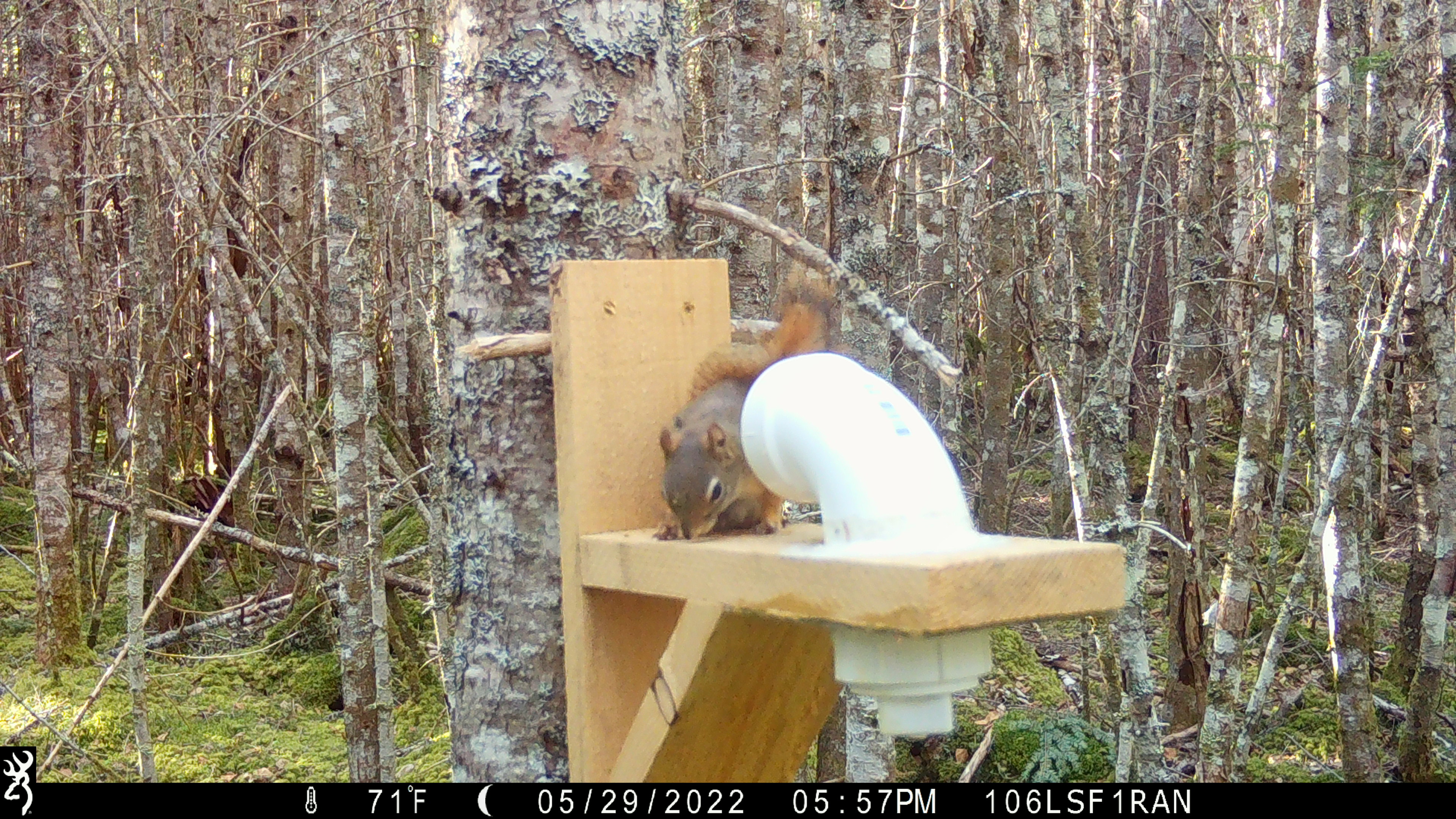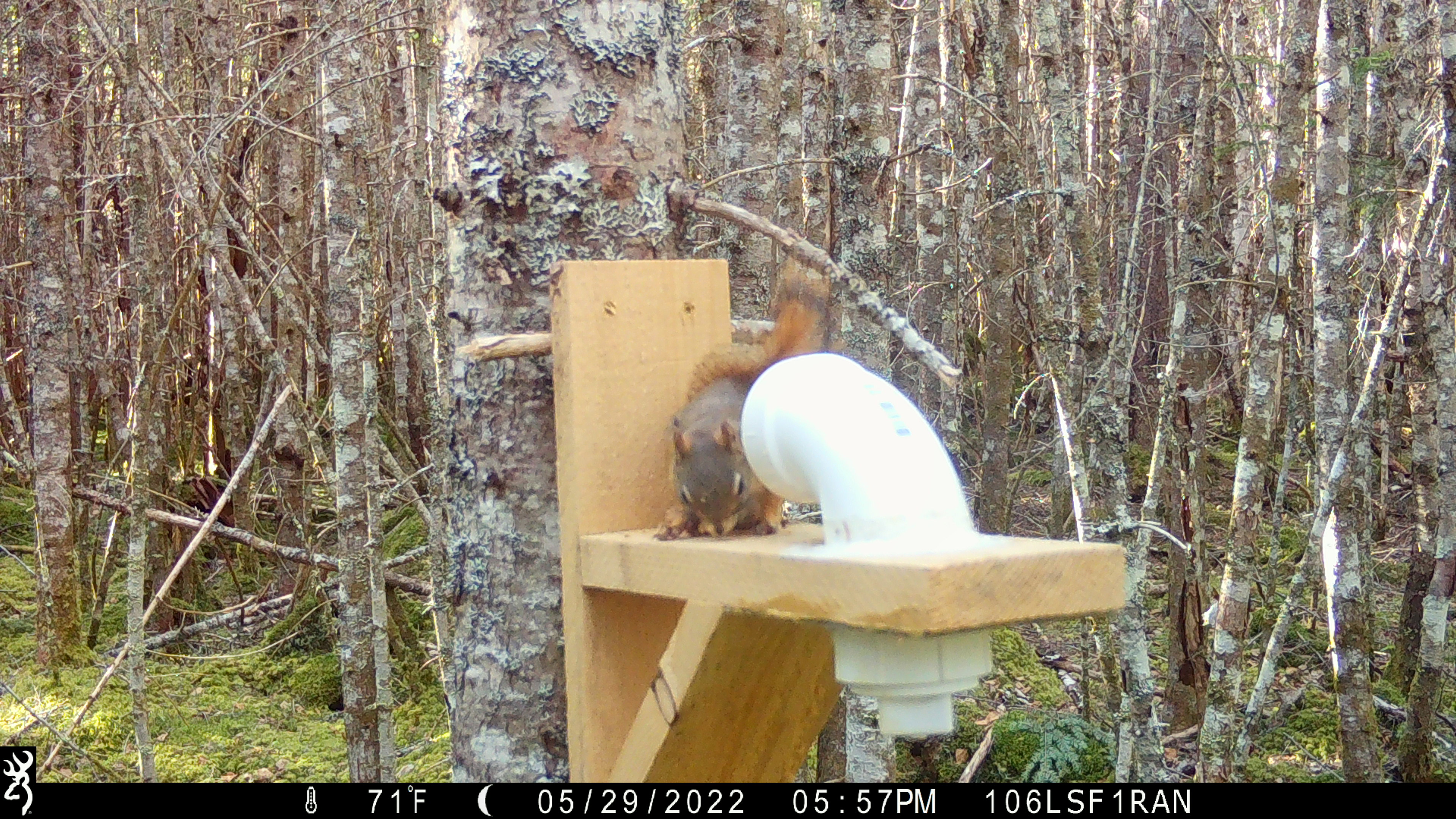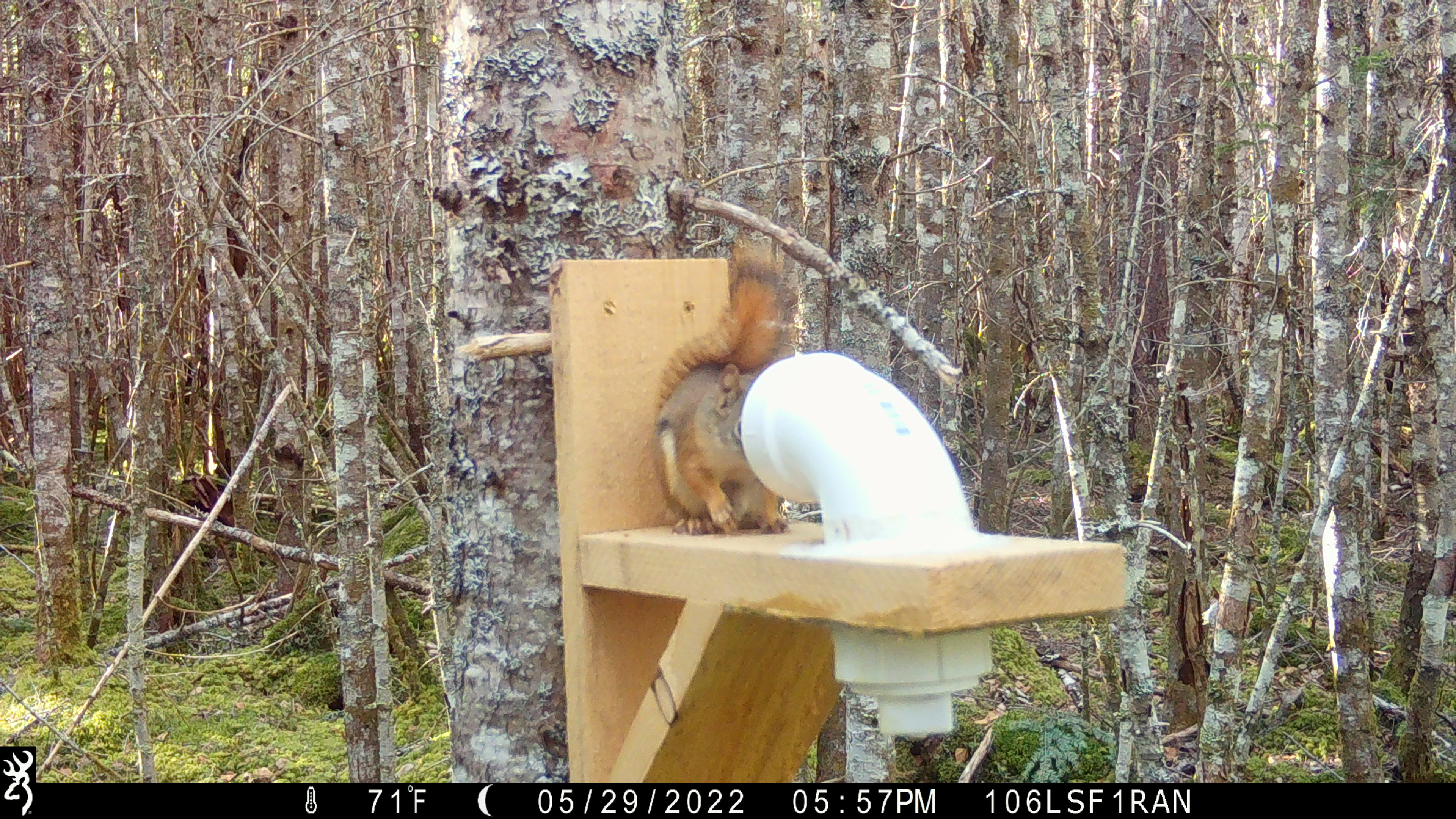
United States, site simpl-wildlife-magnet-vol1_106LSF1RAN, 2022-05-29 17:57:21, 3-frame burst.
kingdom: Animalia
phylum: Chordata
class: Mammalia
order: Rodentia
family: Sciuridae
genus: Tamiasciurus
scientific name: Tamiasciurus hudsonicus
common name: red squirrel